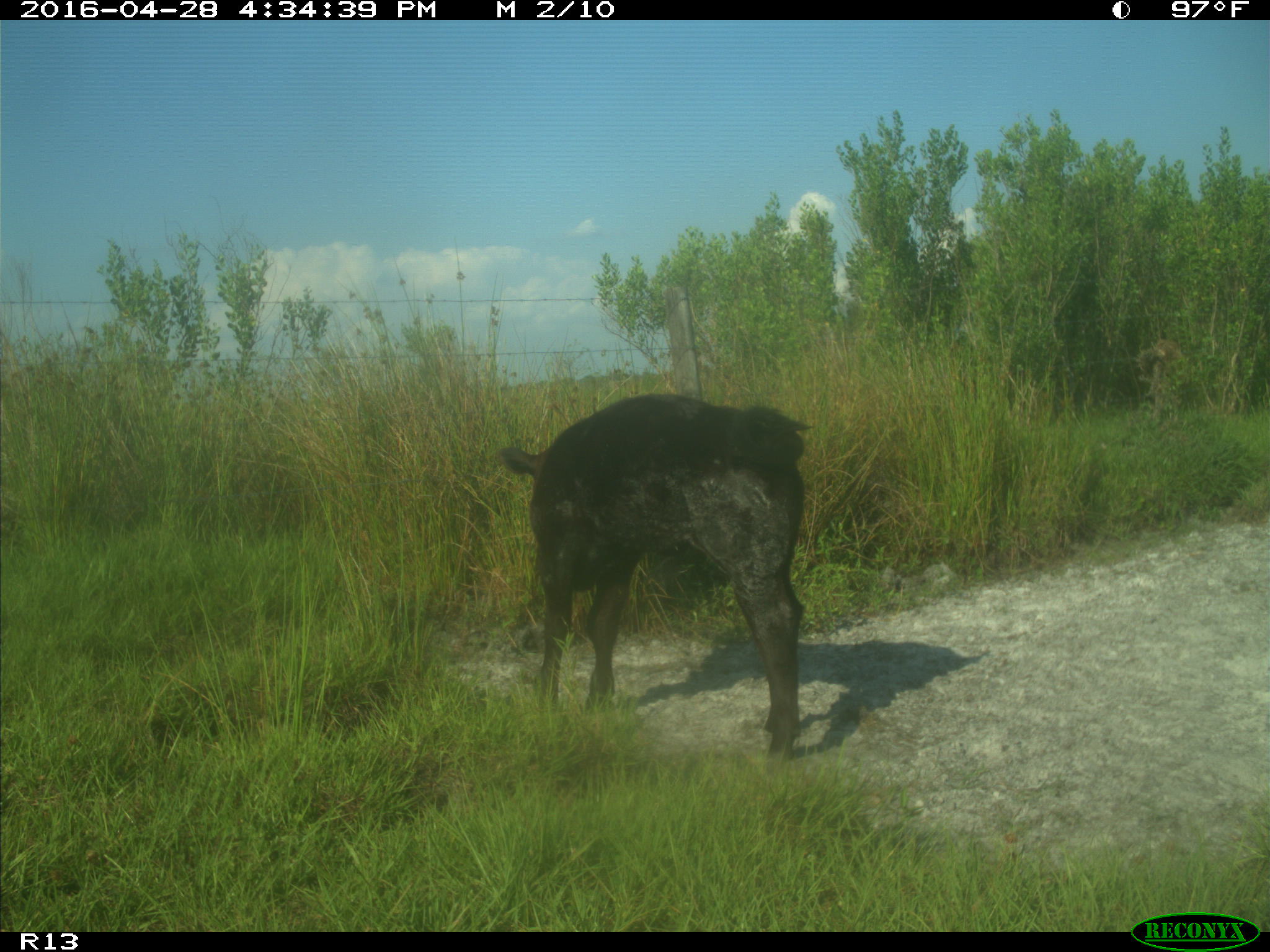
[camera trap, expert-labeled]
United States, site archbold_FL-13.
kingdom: Animalia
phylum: Chordata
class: Mammalia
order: Artiodactyla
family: Bovidae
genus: Bos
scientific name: Bos taurus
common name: domestic cow